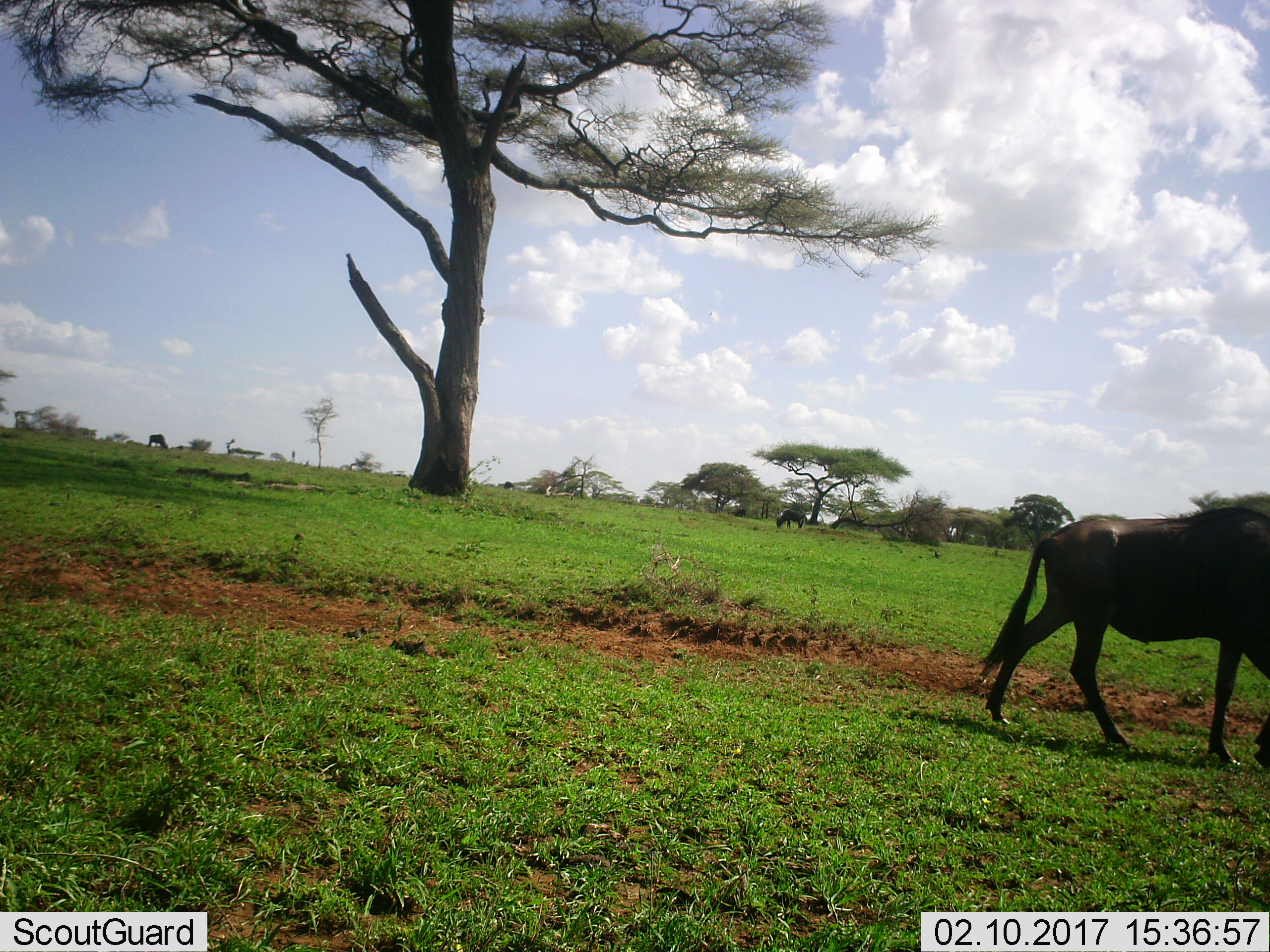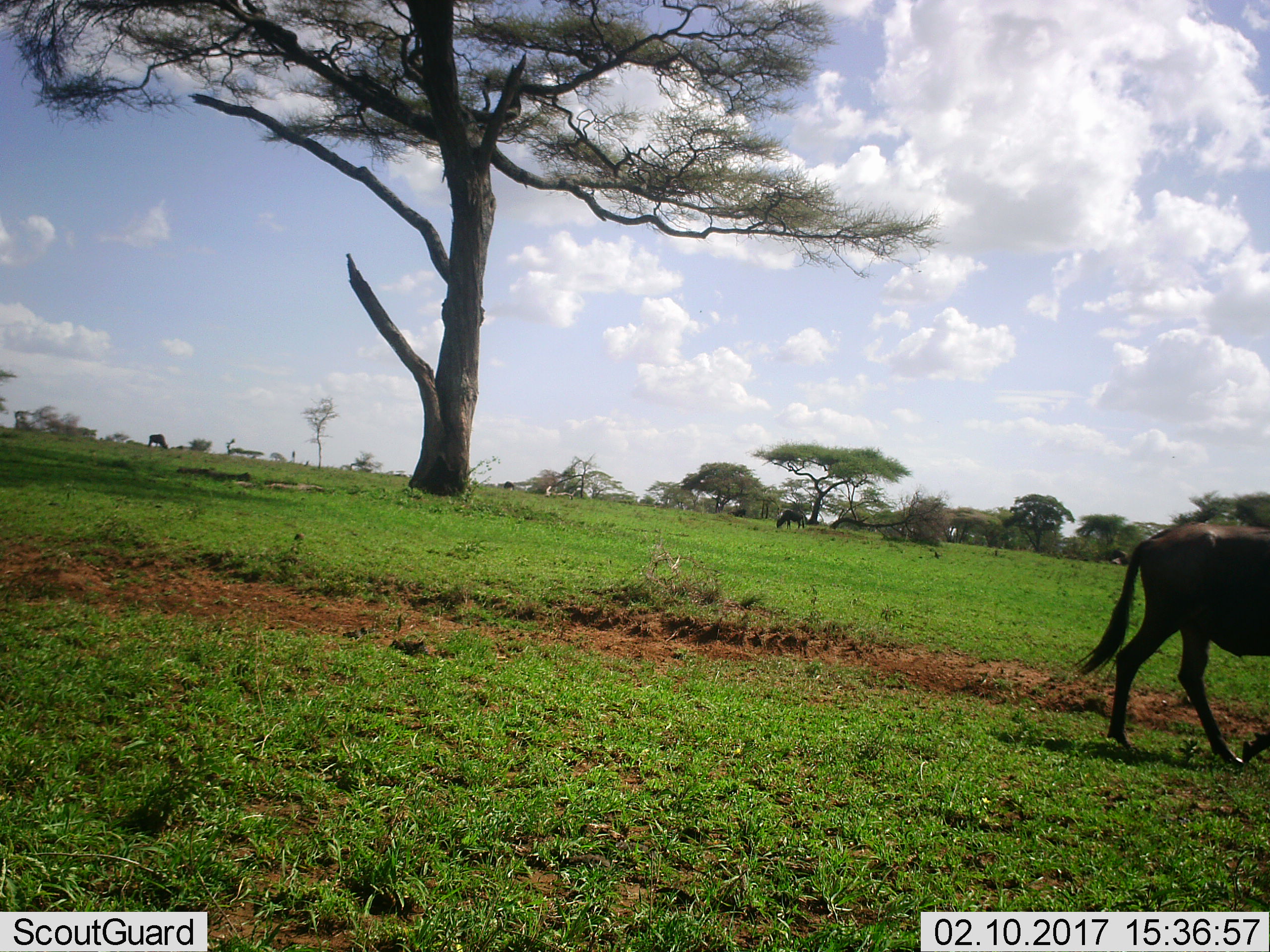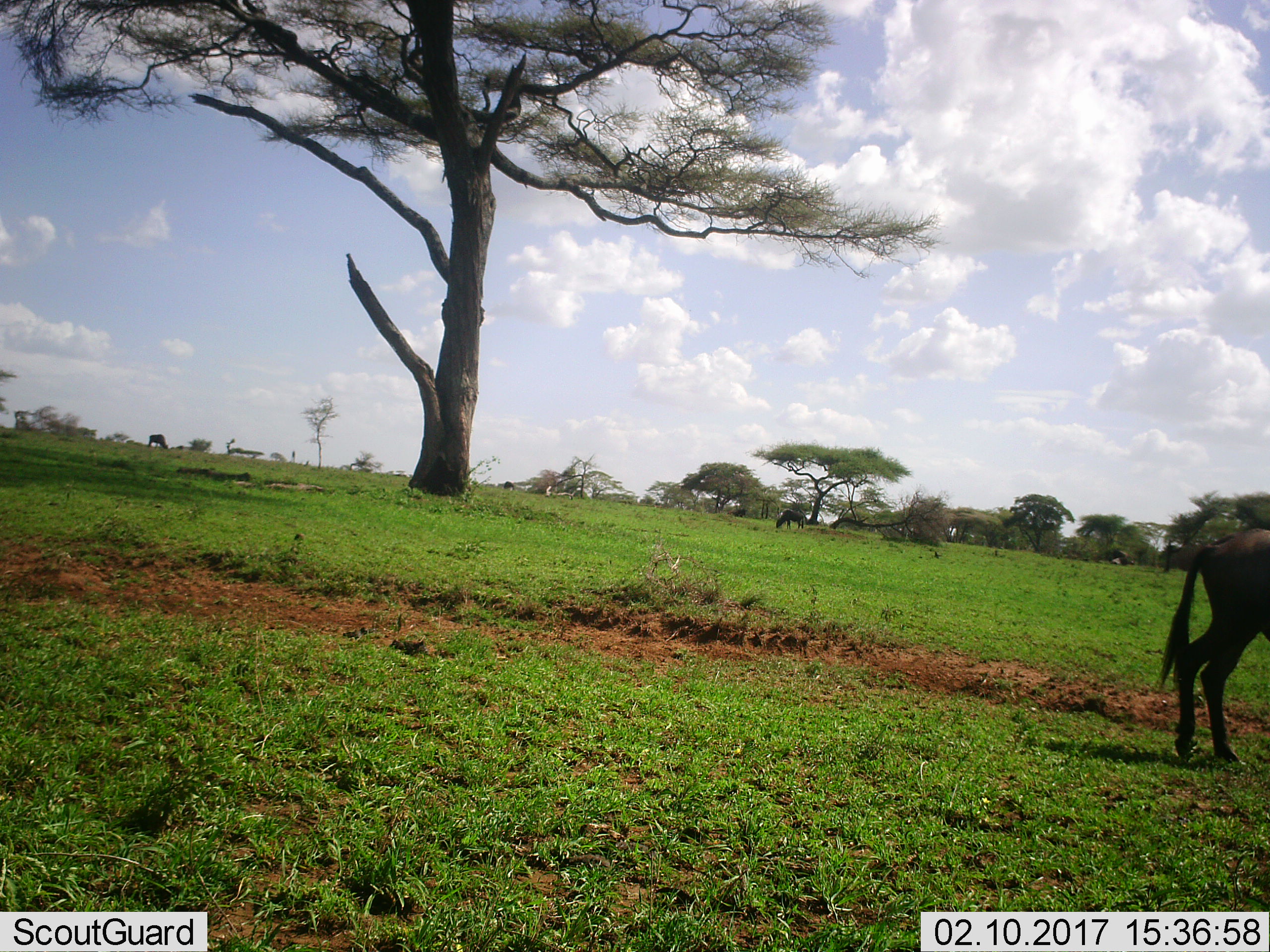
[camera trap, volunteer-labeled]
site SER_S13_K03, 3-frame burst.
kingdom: Animalia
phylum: Chordata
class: Mammalia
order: Artiodactyla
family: Bovidae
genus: Connochaetes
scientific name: Connochaetes taurinus taurinus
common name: blue wildebeest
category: wildebeestblue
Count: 3.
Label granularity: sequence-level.